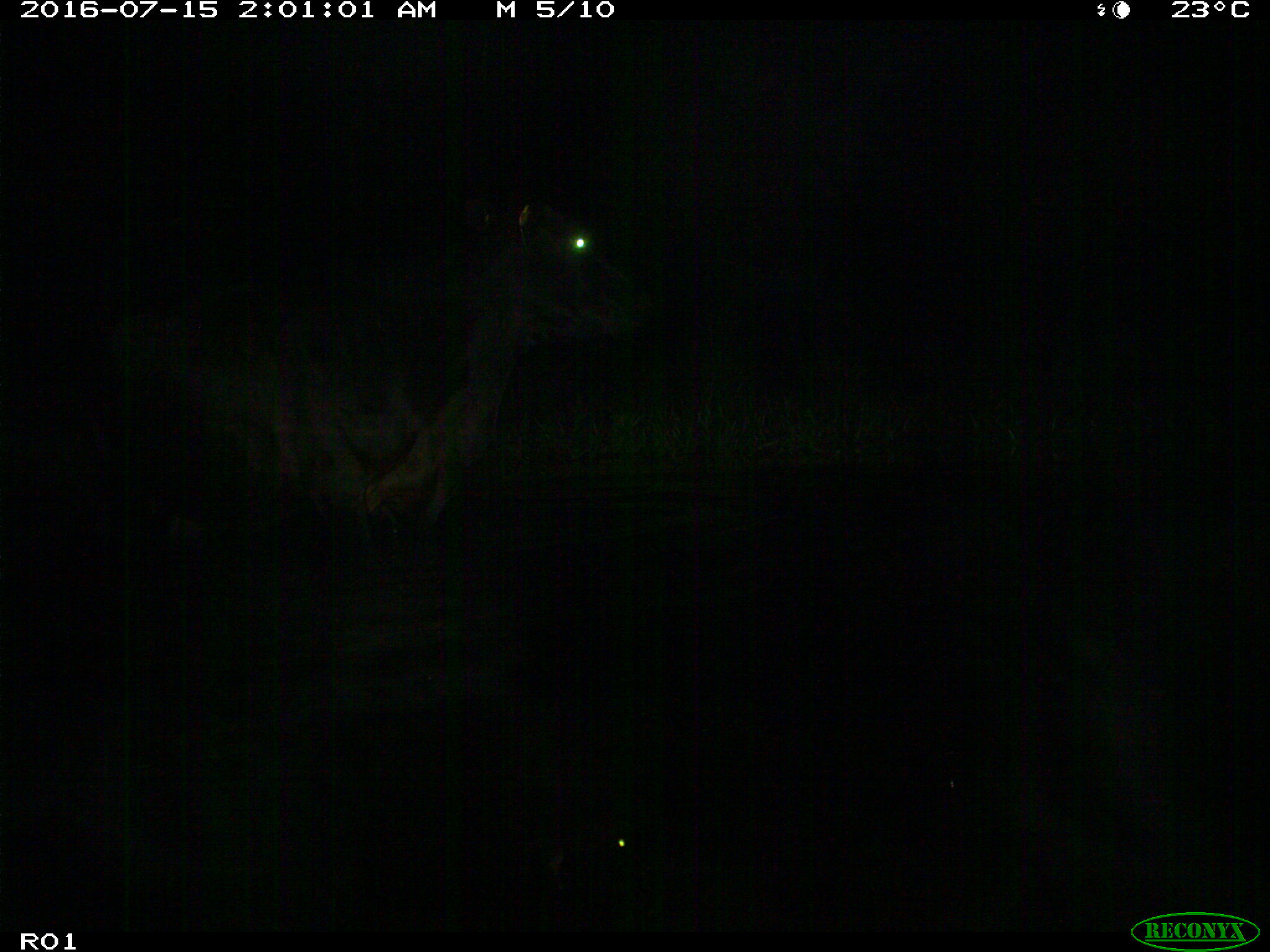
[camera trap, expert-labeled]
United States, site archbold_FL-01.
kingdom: Animalia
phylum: Chordata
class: Mammalia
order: Artiodactyla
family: Bovidae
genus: Bos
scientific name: Bos taurus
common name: domestic cow